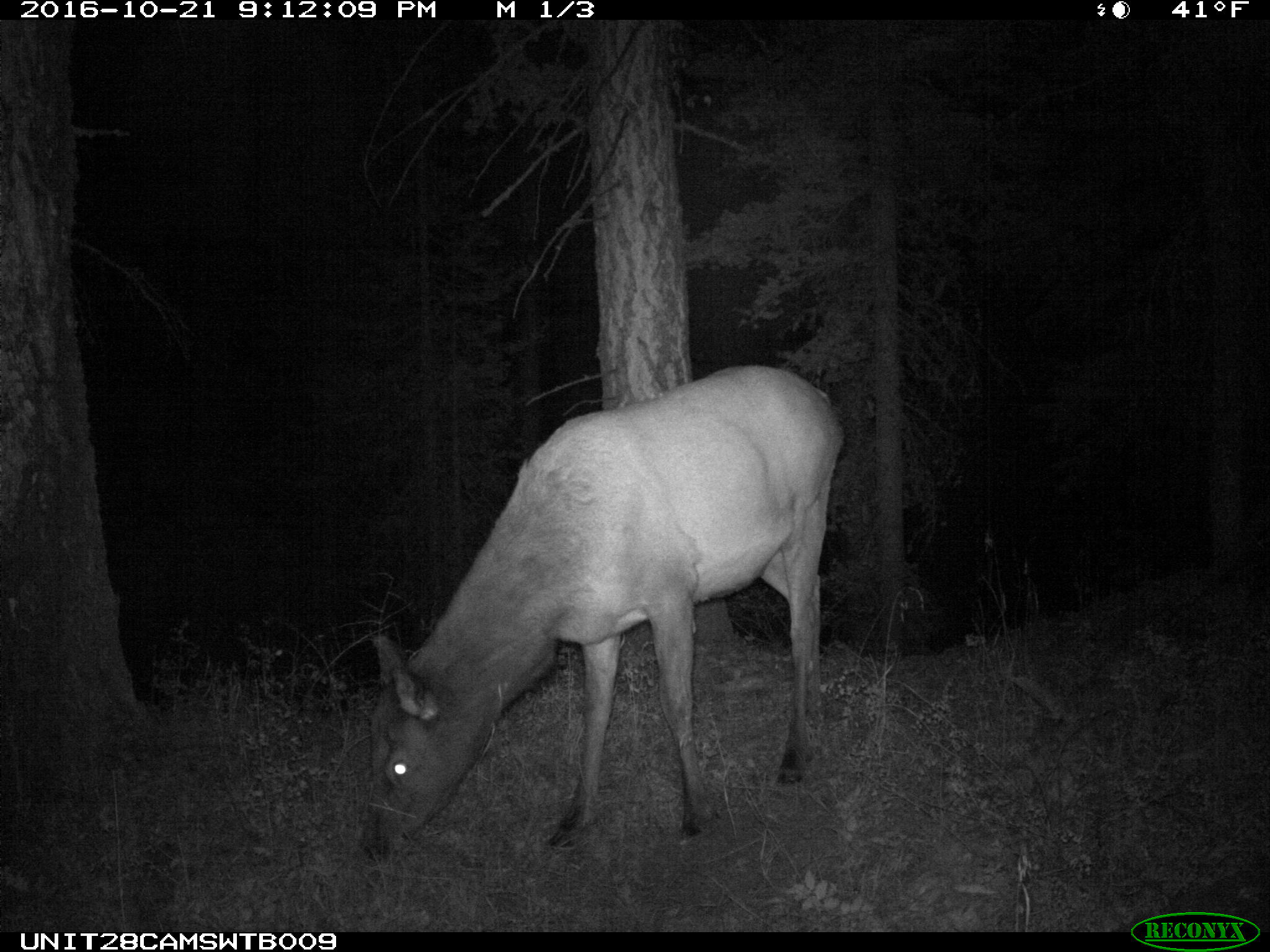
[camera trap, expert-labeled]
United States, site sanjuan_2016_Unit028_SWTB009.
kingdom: Animalia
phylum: Chordata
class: Mammalia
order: Artiodactyla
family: Cervidae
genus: Cervus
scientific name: Cervus elaphus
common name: red deer